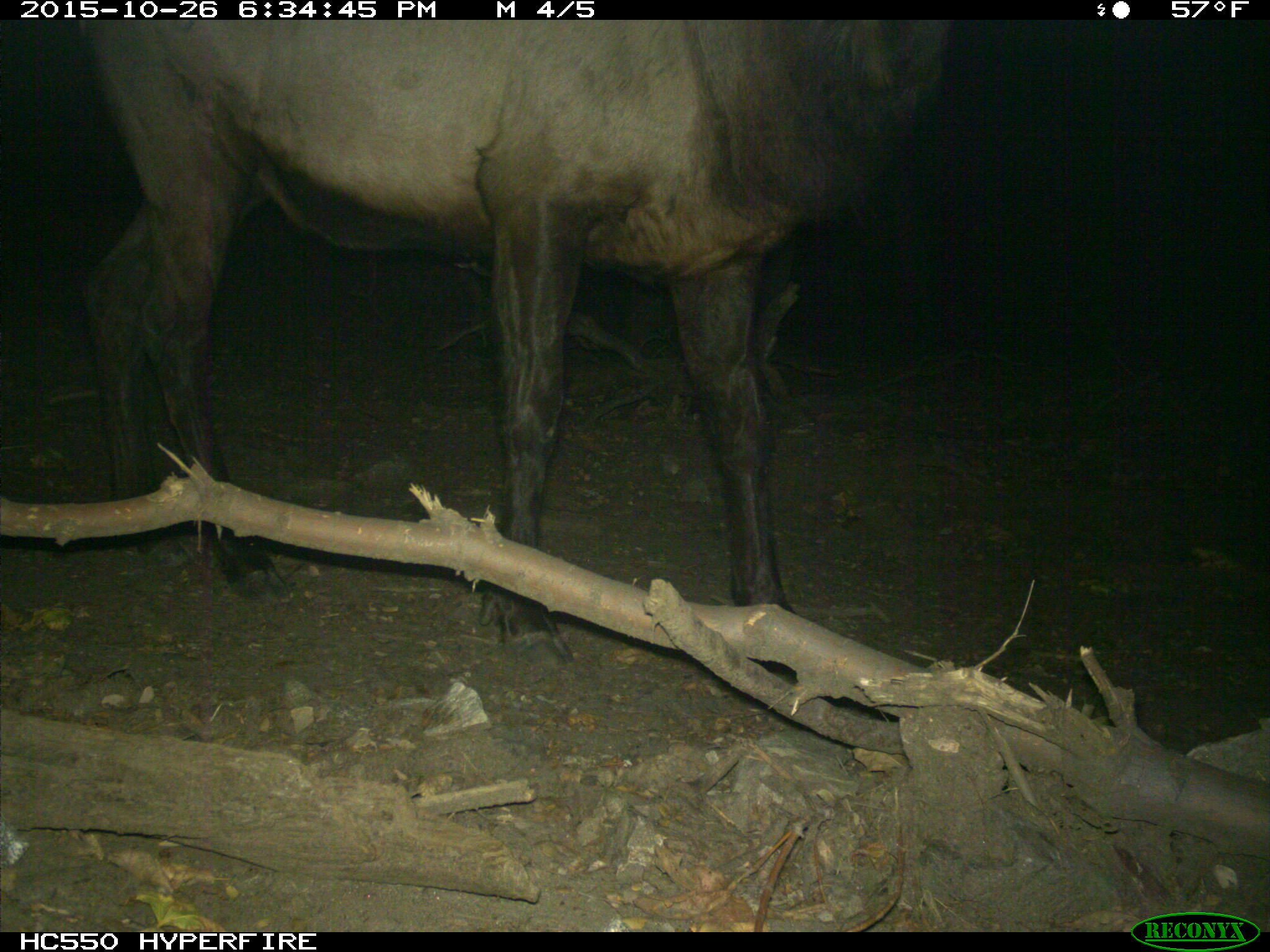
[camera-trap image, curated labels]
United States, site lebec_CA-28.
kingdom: Animalia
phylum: Chordata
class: Mammalia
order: Artiodactyla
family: Cervidae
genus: Cervus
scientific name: Cervus canadensis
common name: elk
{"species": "Cervus canadensis (elk)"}